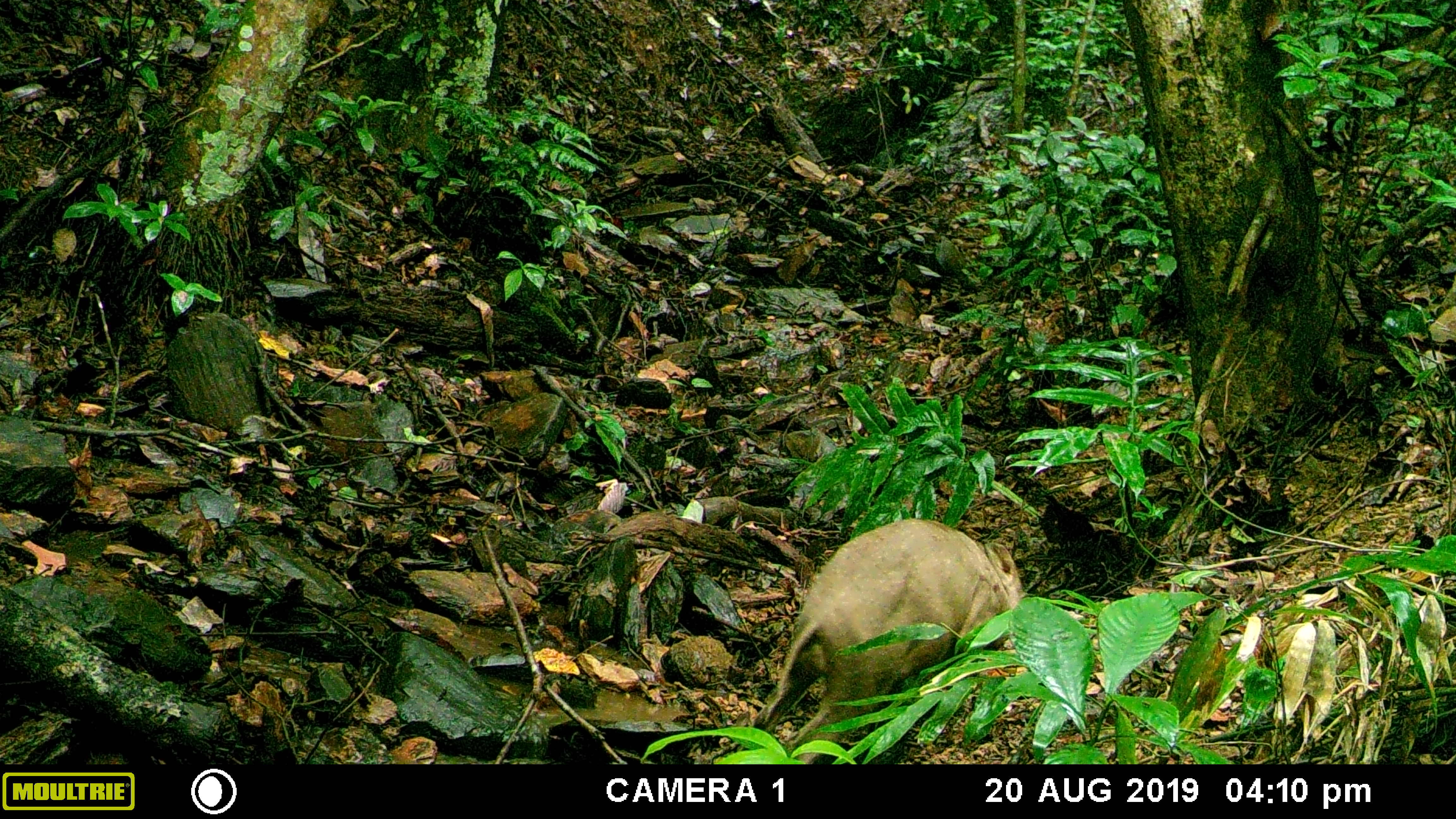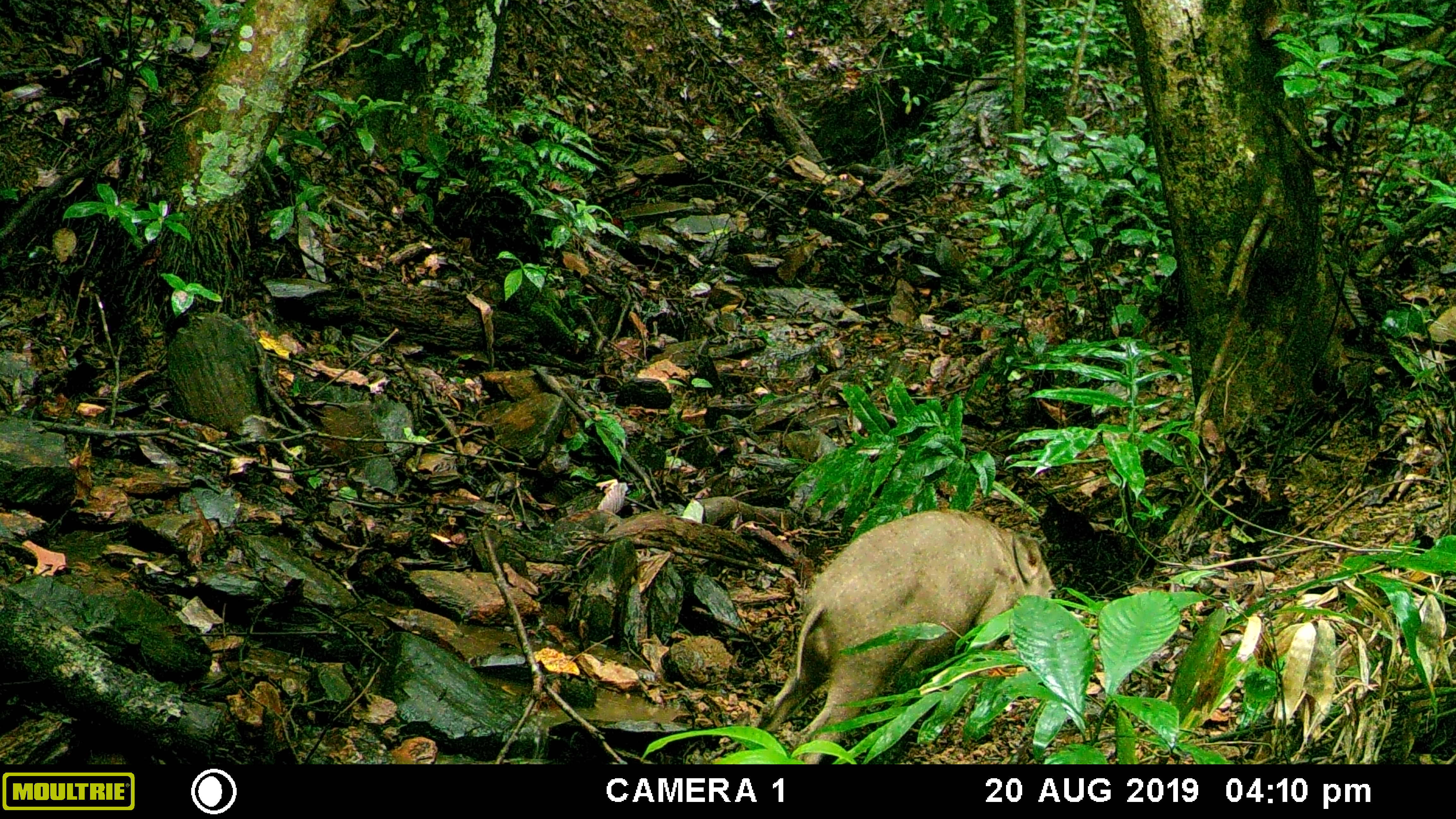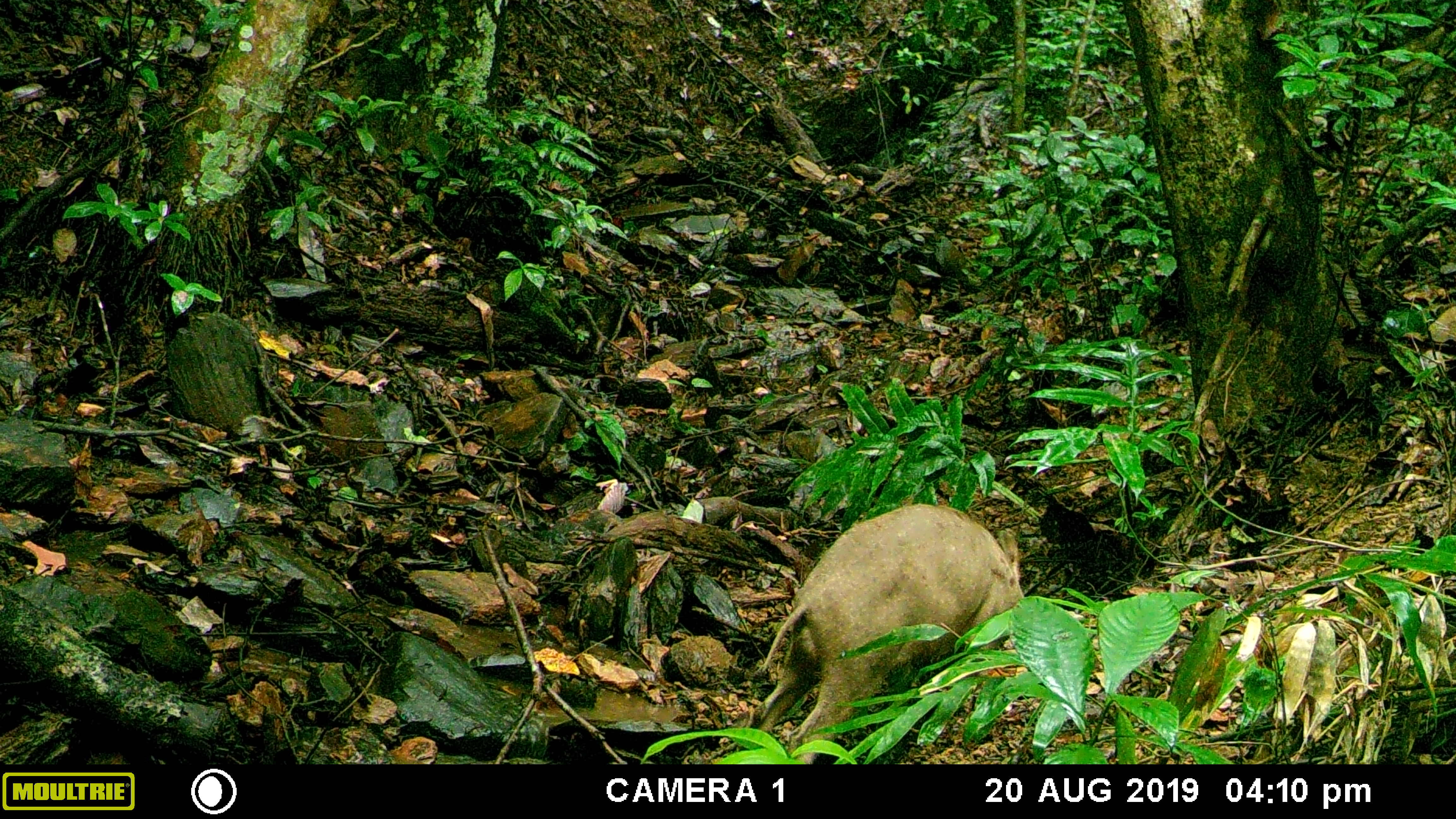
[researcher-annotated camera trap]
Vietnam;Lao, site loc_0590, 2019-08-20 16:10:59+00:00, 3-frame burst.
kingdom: Animalia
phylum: Chordata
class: Mammalia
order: Artiodactyla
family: Suidae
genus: Sus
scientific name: Sus scrofa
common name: eurasian wild pig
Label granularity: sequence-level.